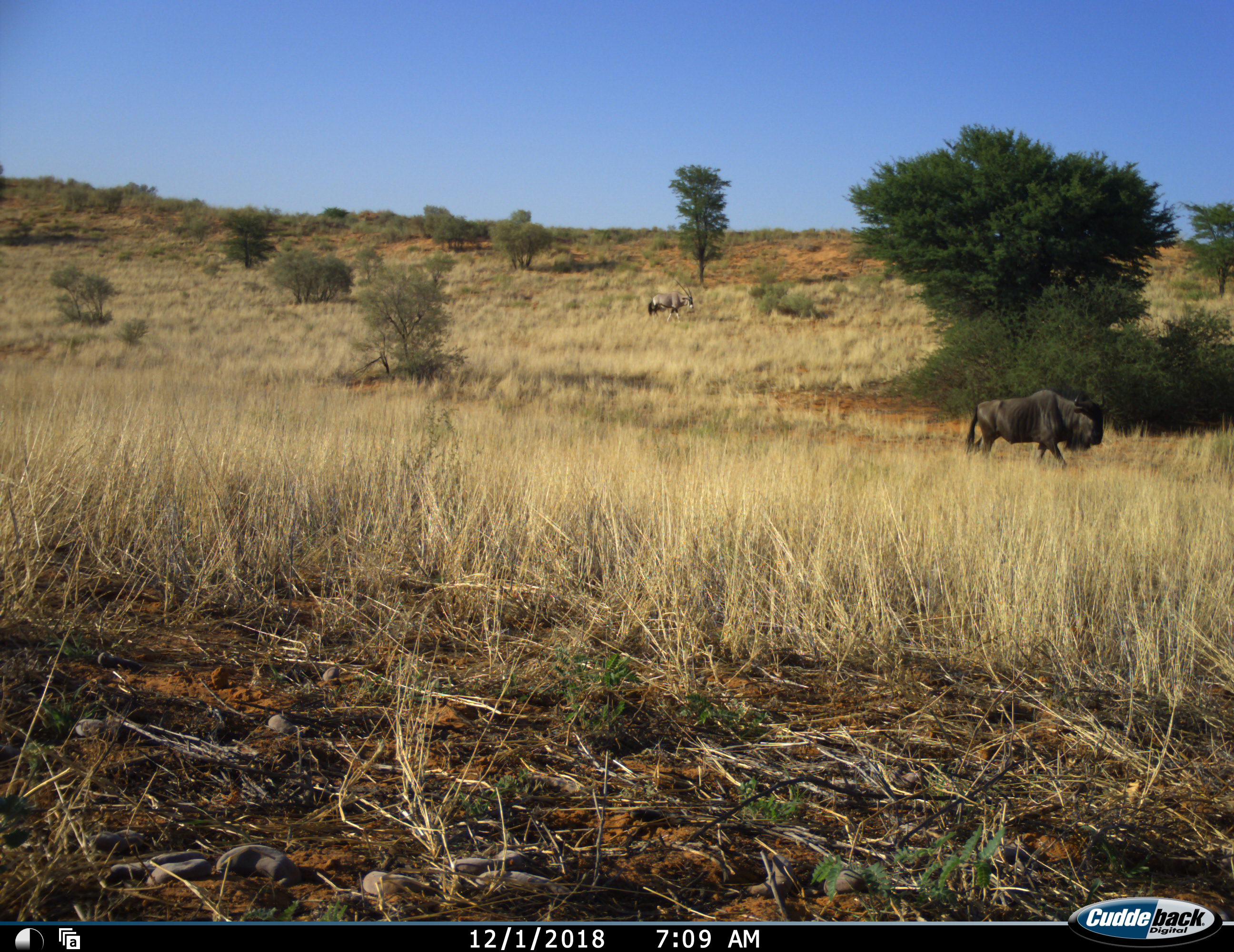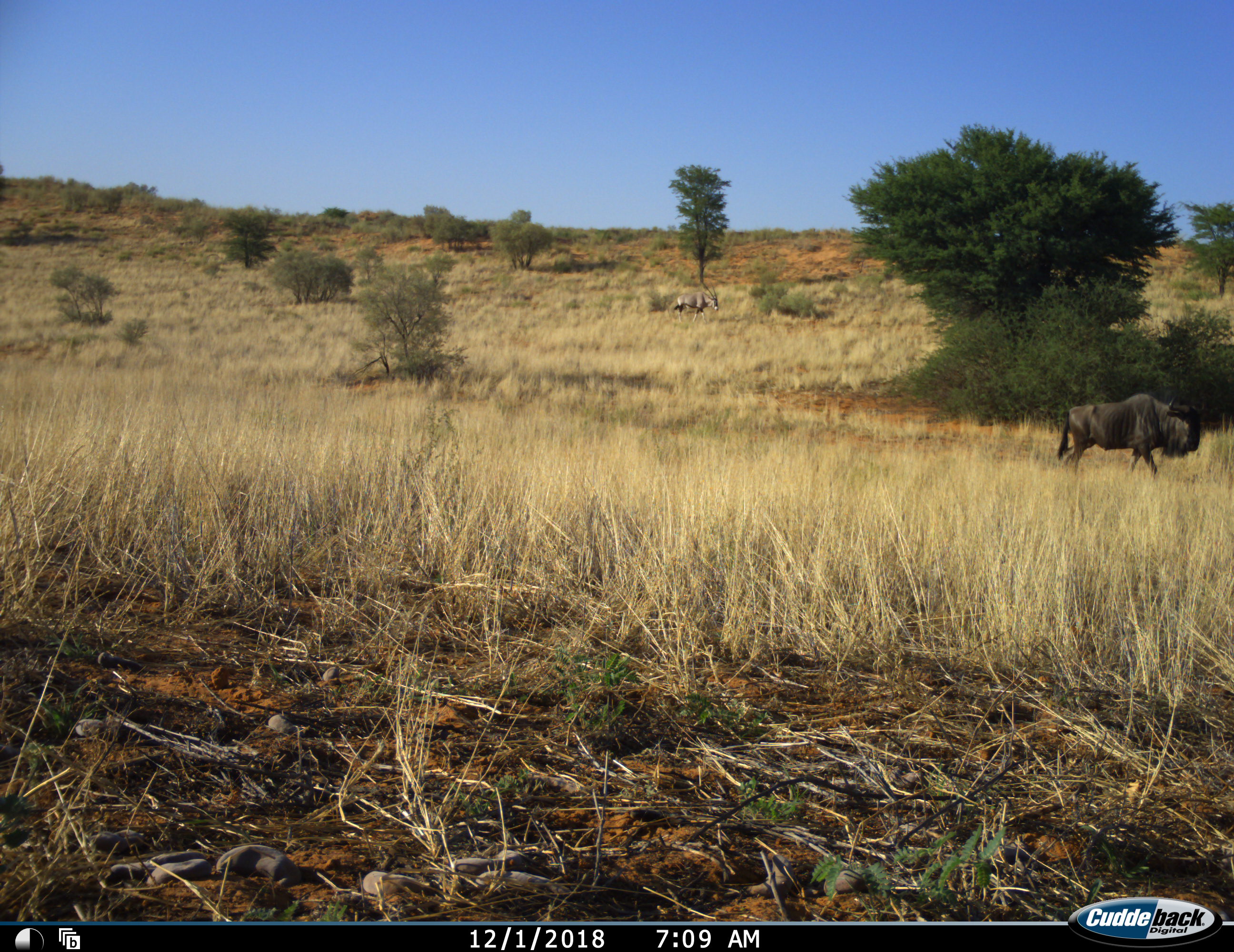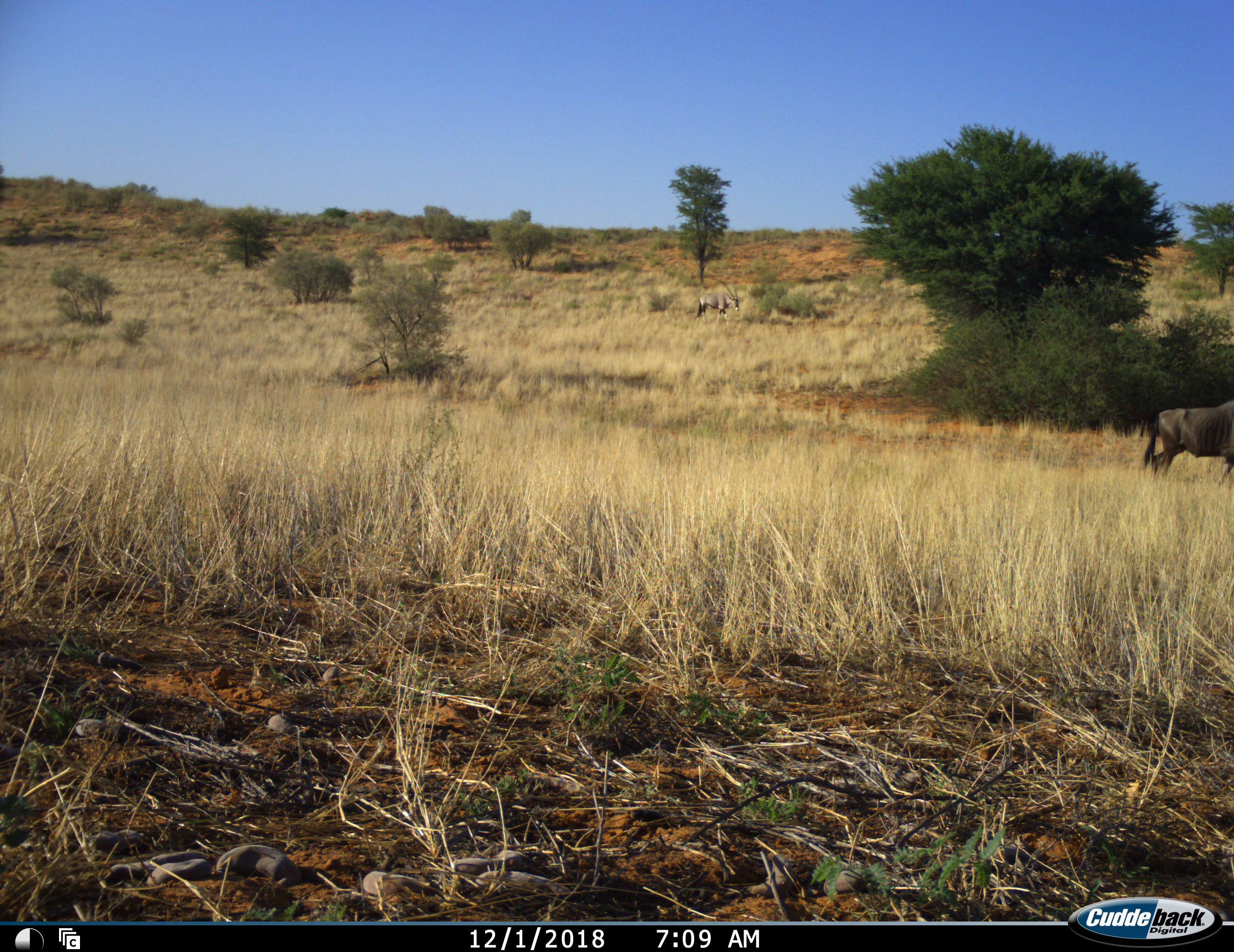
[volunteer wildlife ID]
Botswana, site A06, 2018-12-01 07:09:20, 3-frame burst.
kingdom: Animalia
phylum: Chordata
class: Mammalia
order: Artiodactyla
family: Bovidae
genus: Oryx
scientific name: Oryx gazella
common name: gemsbok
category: gemsbokoryx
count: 1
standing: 0%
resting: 0%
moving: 100%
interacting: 0%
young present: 0%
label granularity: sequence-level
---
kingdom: Animalia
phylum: Chordata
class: Mammalia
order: Artiodactyla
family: Bovidae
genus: Connochaetes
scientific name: Connochaetes taurinus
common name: blue wildebeest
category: wildebeestblue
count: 1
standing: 7%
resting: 0%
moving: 93%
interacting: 0%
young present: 0%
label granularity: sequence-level